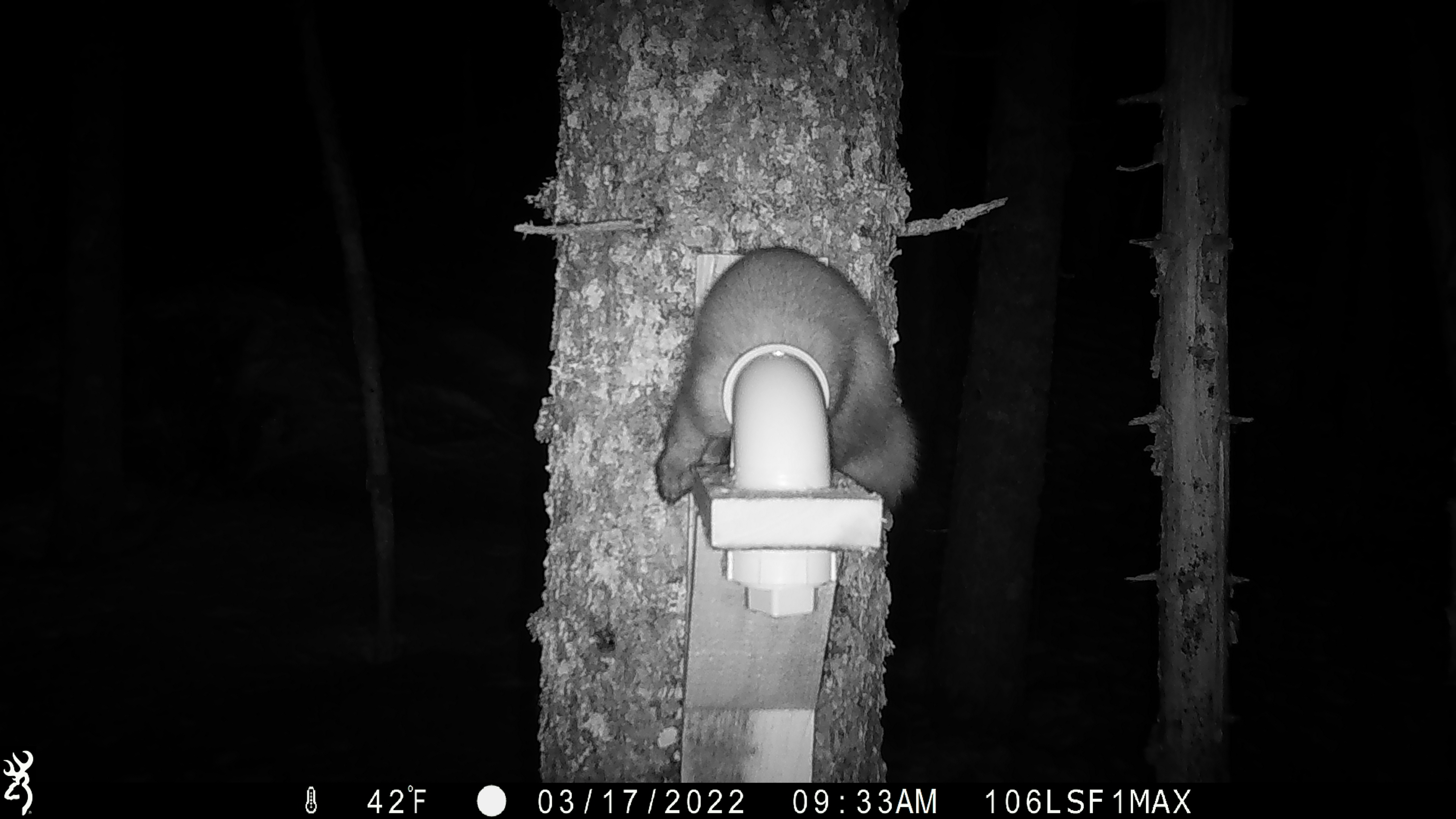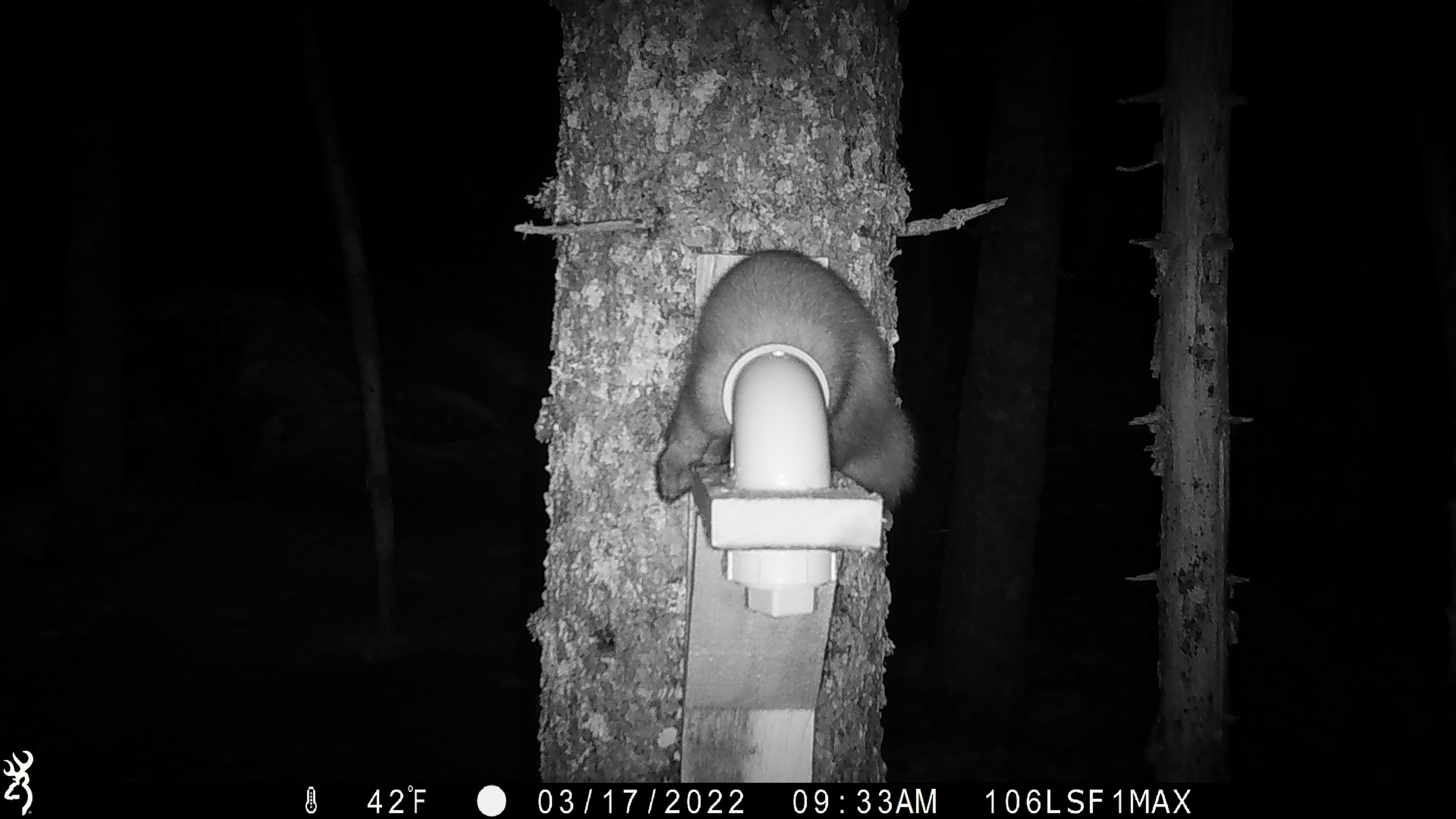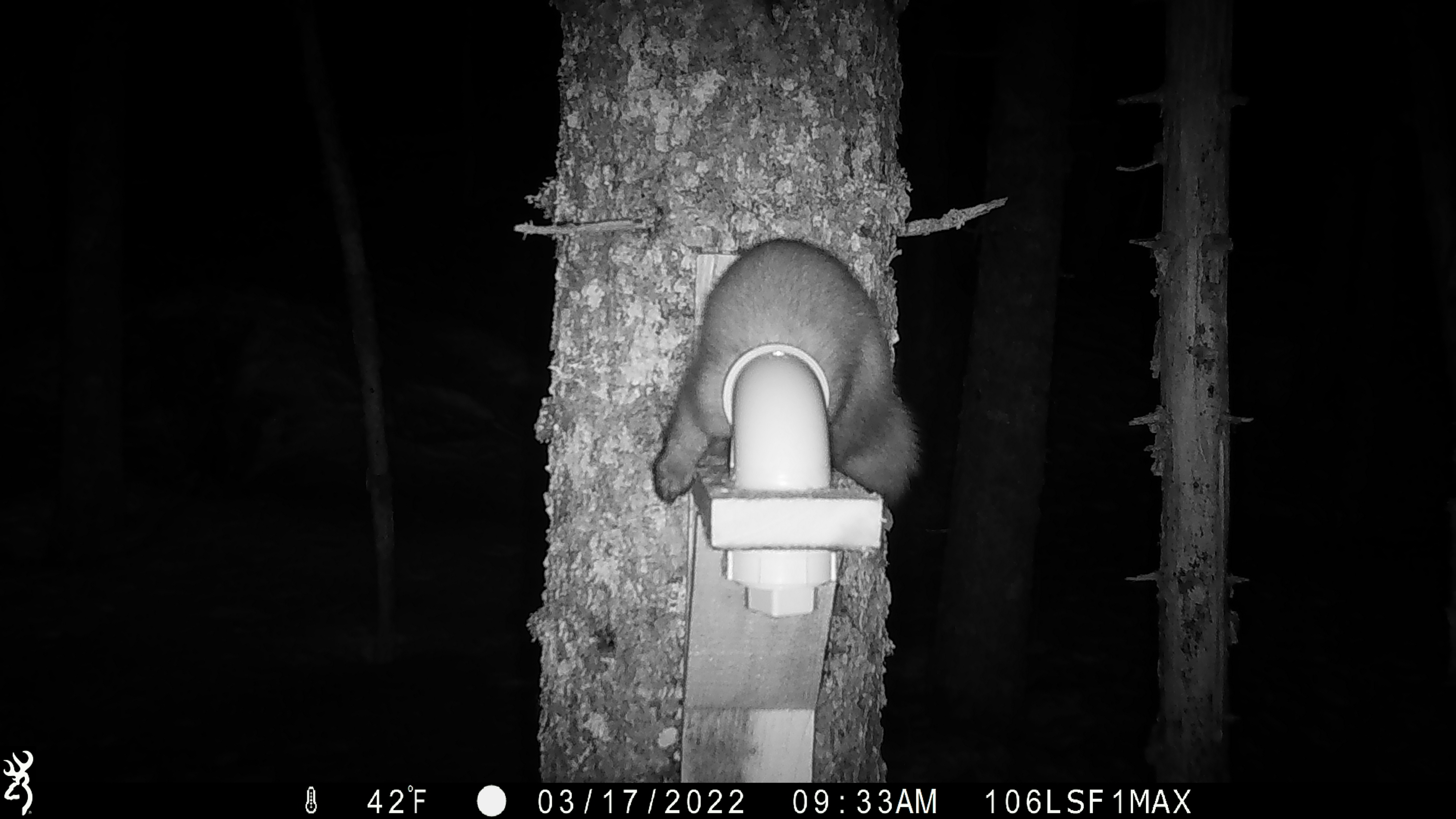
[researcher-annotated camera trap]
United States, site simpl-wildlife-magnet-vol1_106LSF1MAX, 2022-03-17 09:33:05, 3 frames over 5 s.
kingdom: Animalia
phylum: Chordata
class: Mammalia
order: Carnivora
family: Mustelidae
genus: Martes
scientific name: Martes americana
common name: american marten